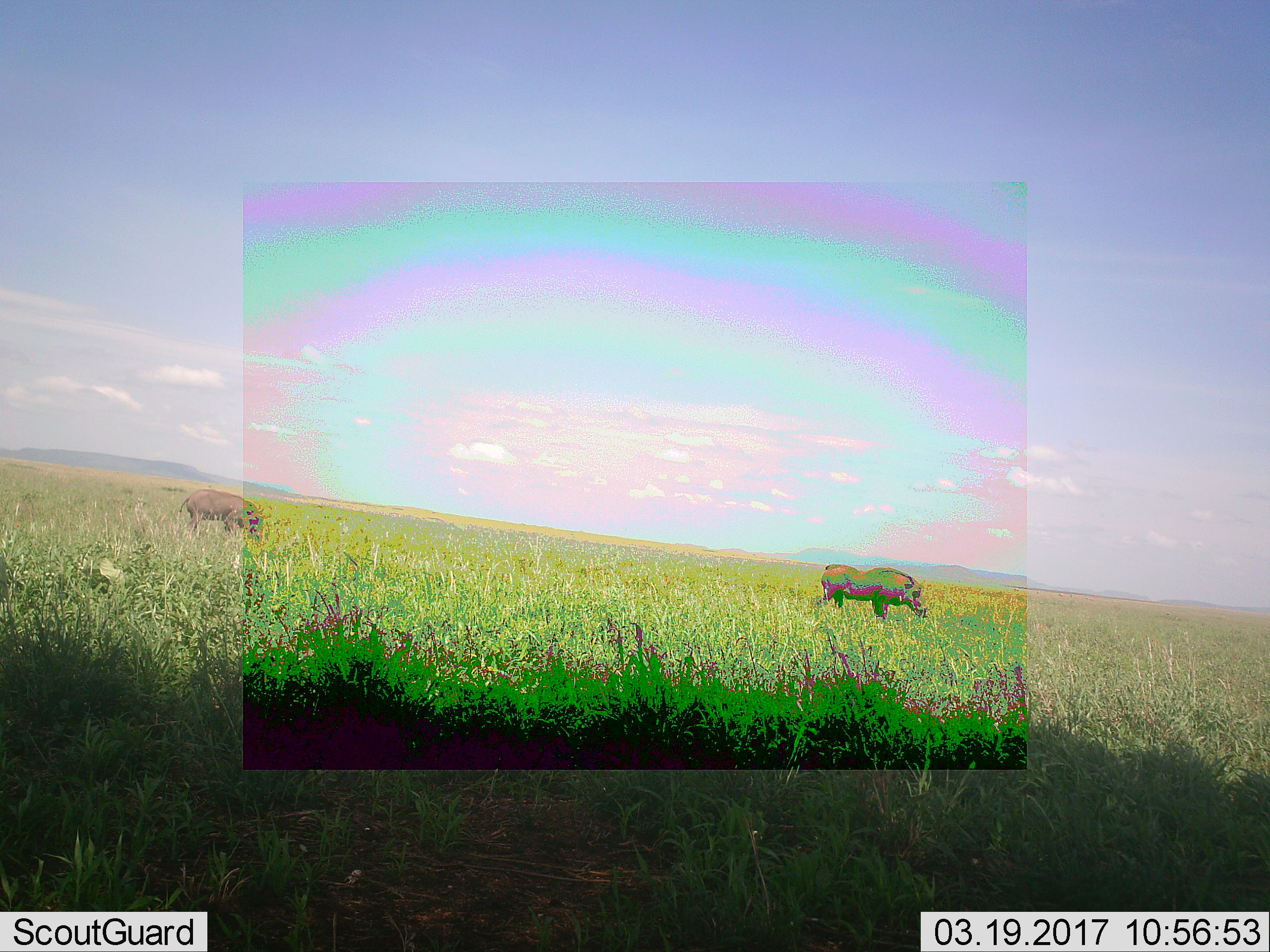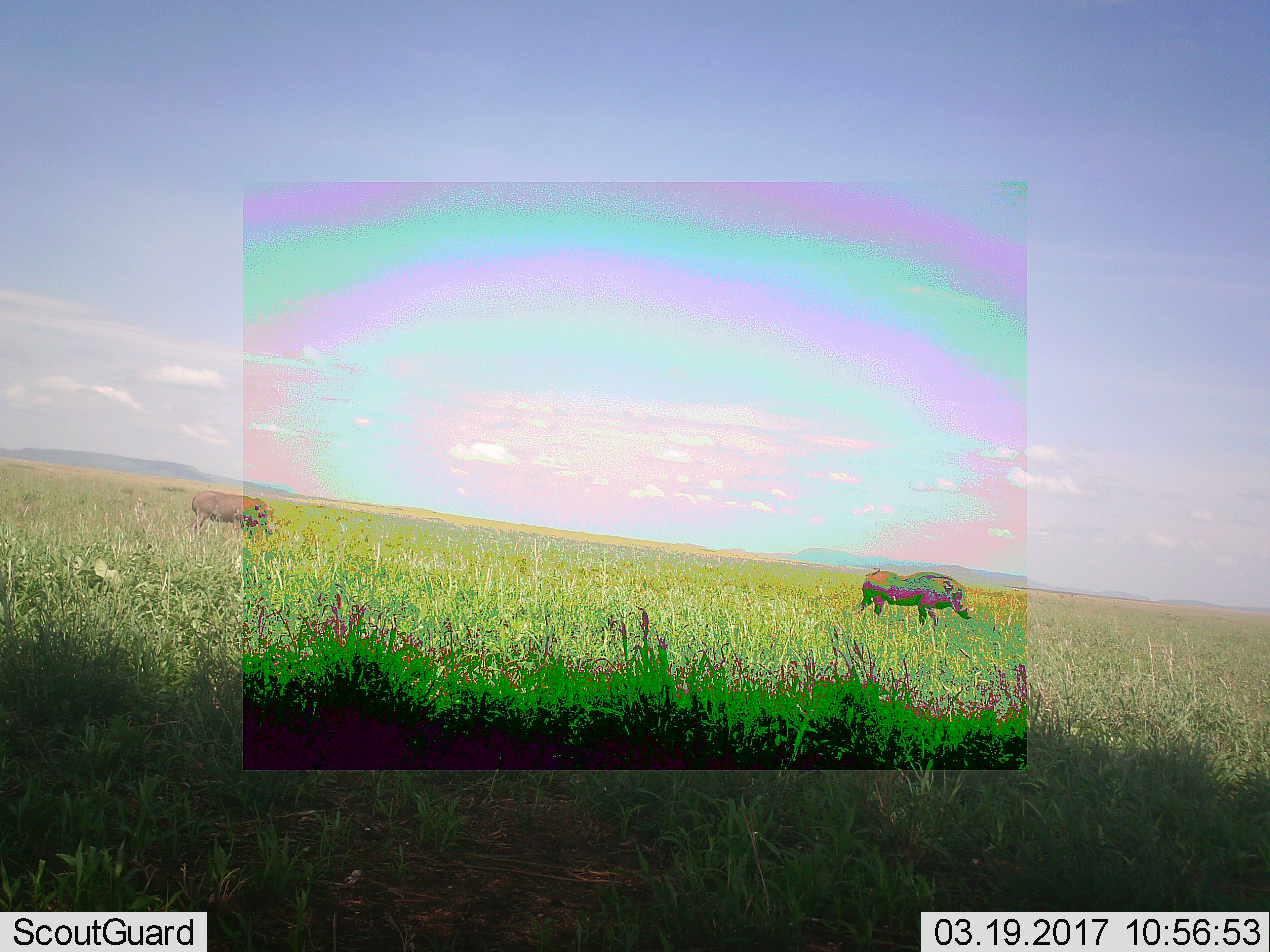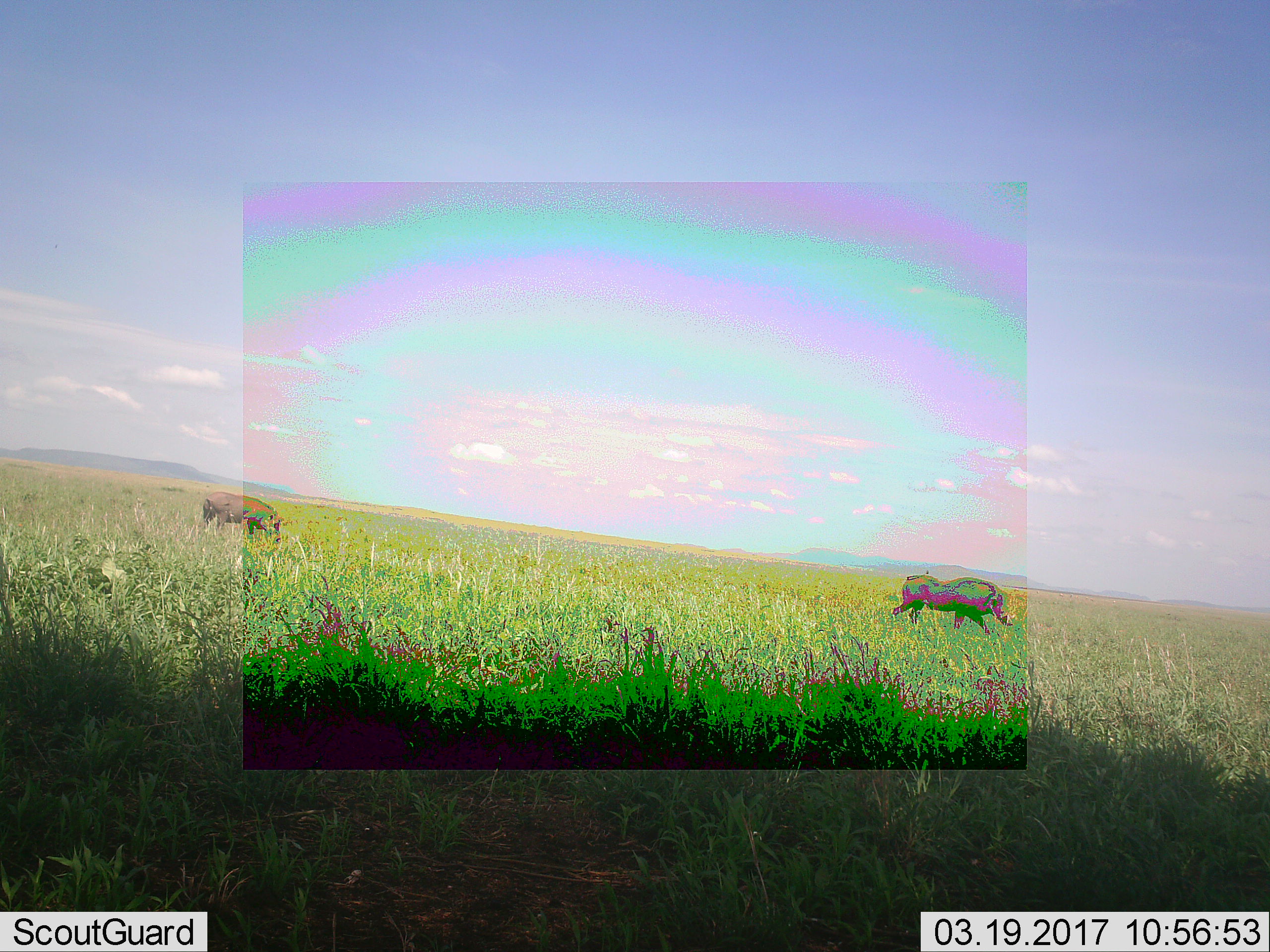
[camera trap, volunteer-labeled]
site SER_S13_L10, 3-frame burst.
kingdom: Animalia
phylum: Chordata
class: Mammalia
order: Artiodactyla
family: Suidae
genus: Phacochoerus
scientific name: Phacochoerus africanus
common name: warthog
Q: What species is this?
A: Warthog (Phacochoerus africanus).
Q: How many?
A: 2.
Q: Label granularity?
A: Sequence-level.